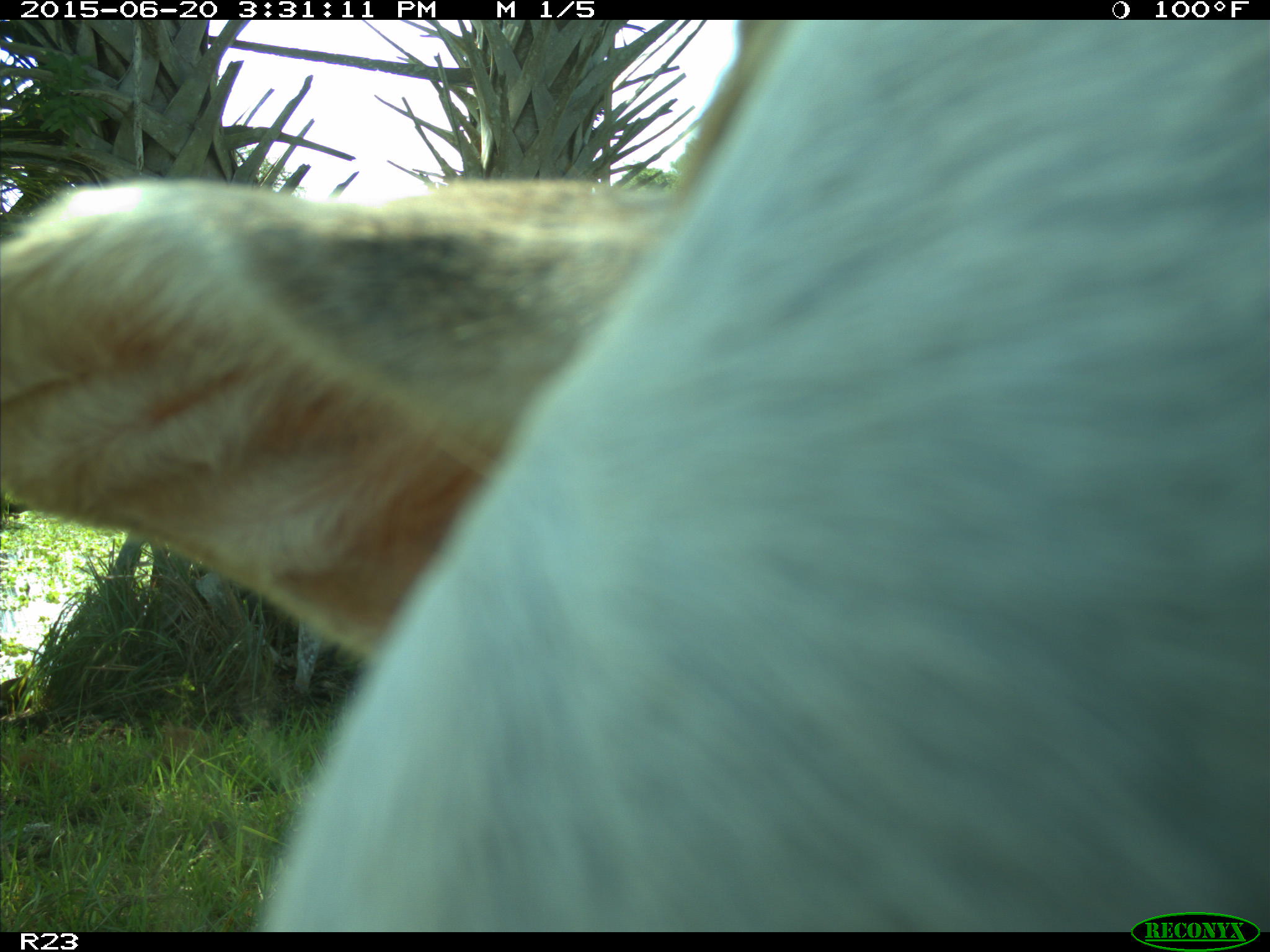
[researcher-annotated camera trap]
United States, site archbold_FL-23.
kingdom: Animalia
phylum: Chordata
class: Mammalia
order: Artiodactyla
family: Bovidae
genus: Bos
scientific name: Bos taurus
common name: domestic cow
Bos taurus (domestic cow).